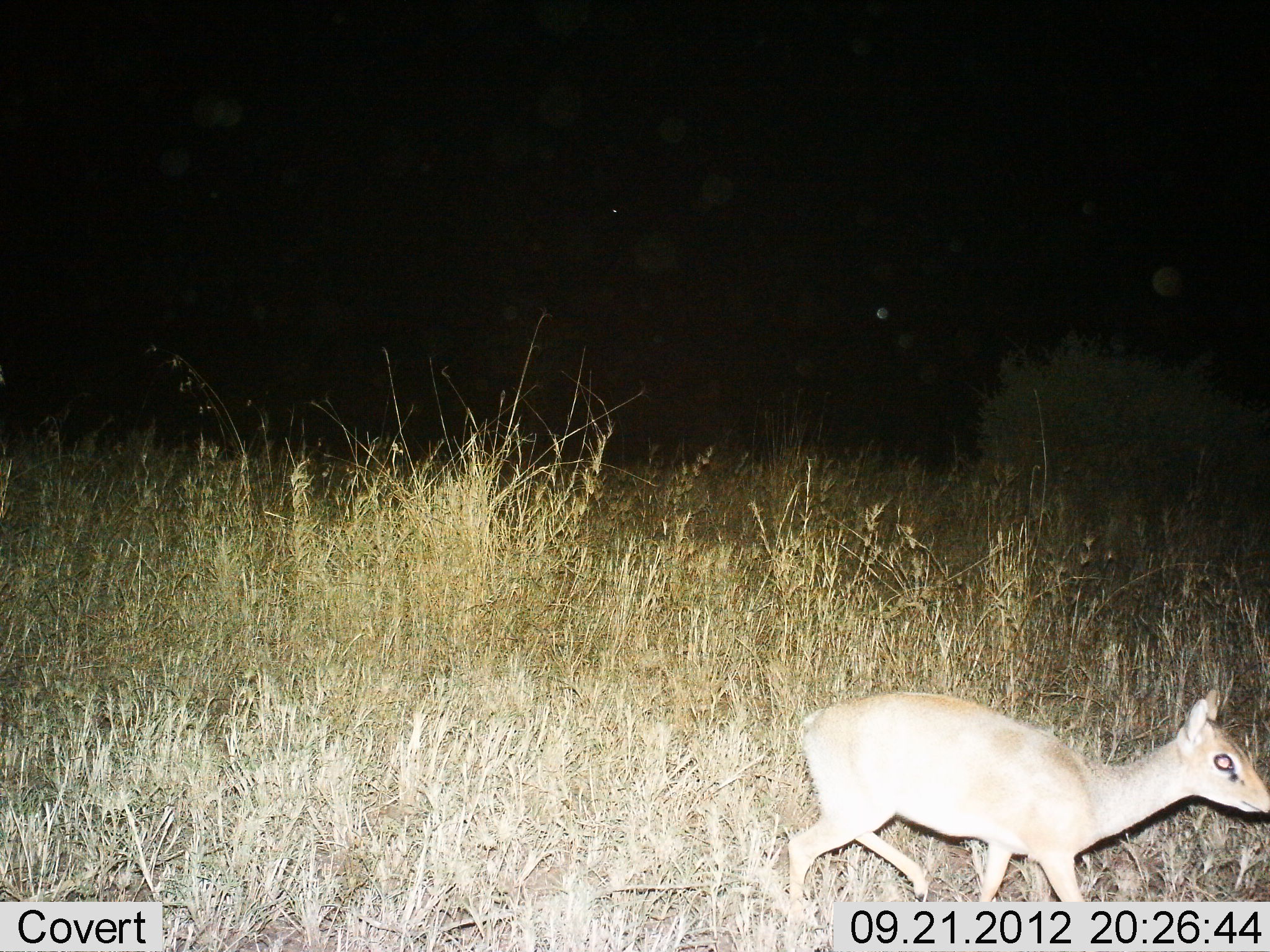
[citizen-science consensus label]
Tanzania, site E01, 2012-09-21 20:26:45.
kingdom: Animalia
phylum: Chordata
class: Mammalia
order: Artiodactyla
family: Bovidae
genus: Madoqua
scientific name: Madoqua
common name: dikdik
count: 1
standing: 20%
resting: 0%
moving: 90%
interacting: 0%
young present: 0%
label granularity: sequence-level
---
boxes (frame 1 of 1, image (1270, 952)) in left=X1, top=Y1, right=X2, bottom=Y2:
animal: left=785, top=682, right=1270, bottom=952